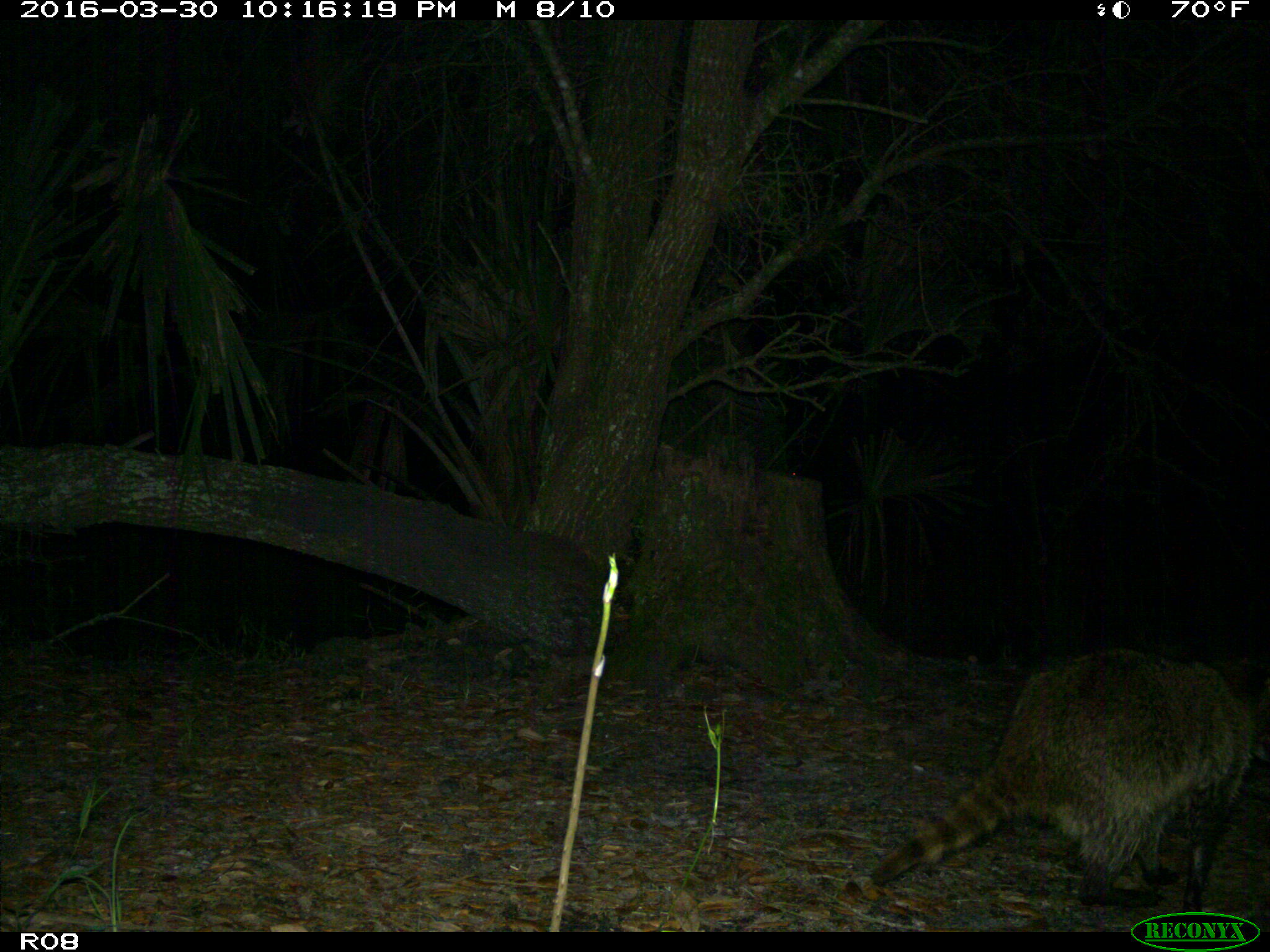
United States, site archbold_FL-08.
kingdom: Animalia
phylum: Chordata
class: Mammalia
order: Carnivora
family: Procyonidae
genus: Procyon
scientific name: Procyon lotor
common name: common raccoon